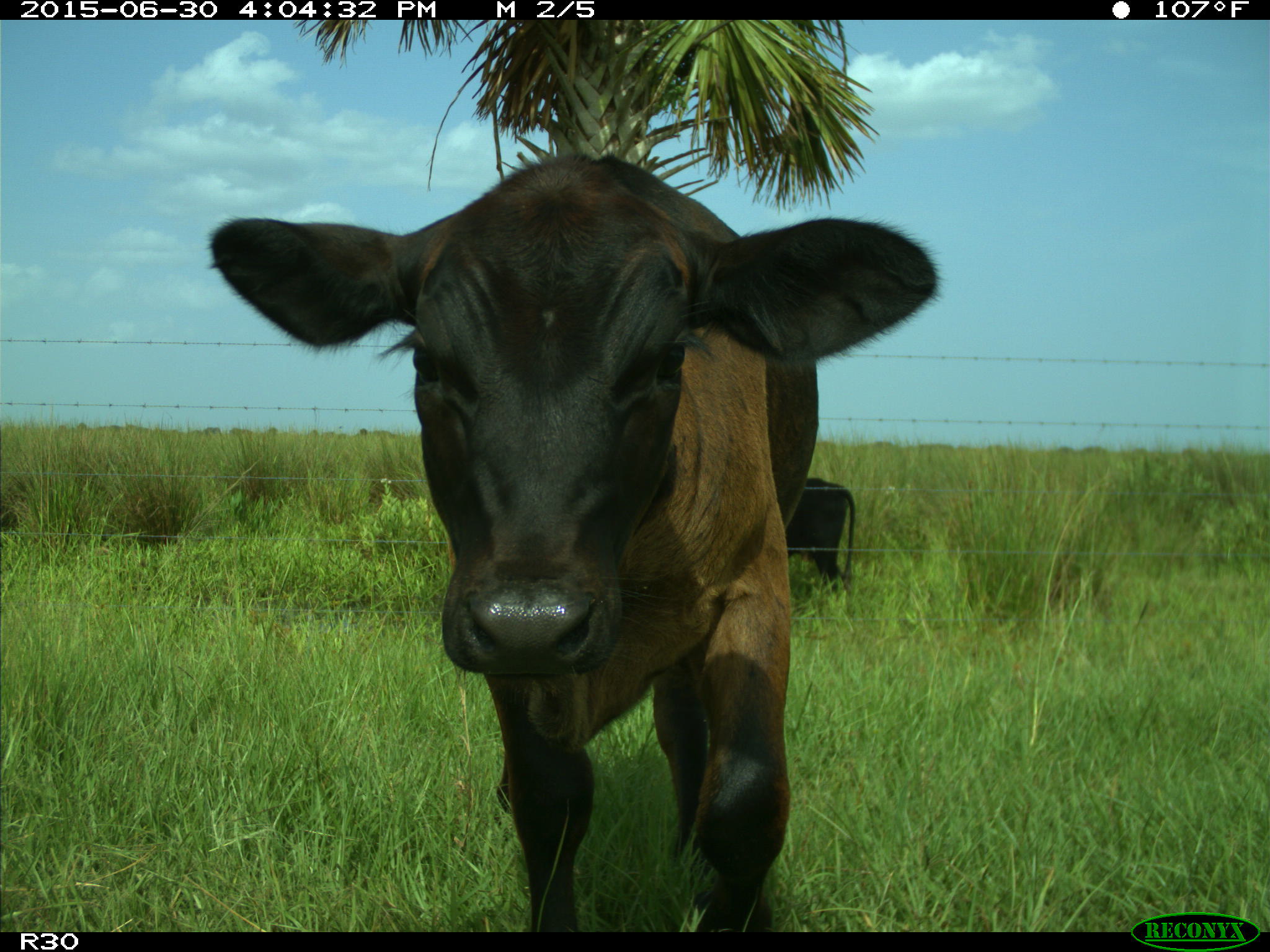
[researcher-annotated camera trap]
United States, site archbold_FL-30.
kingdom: Animalia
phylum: Chordata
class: Mammalia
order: Artiodactyla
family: Bovidae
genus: Bos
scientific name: Bos taurus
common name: domestic cow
Bos taurus (domestic cow).